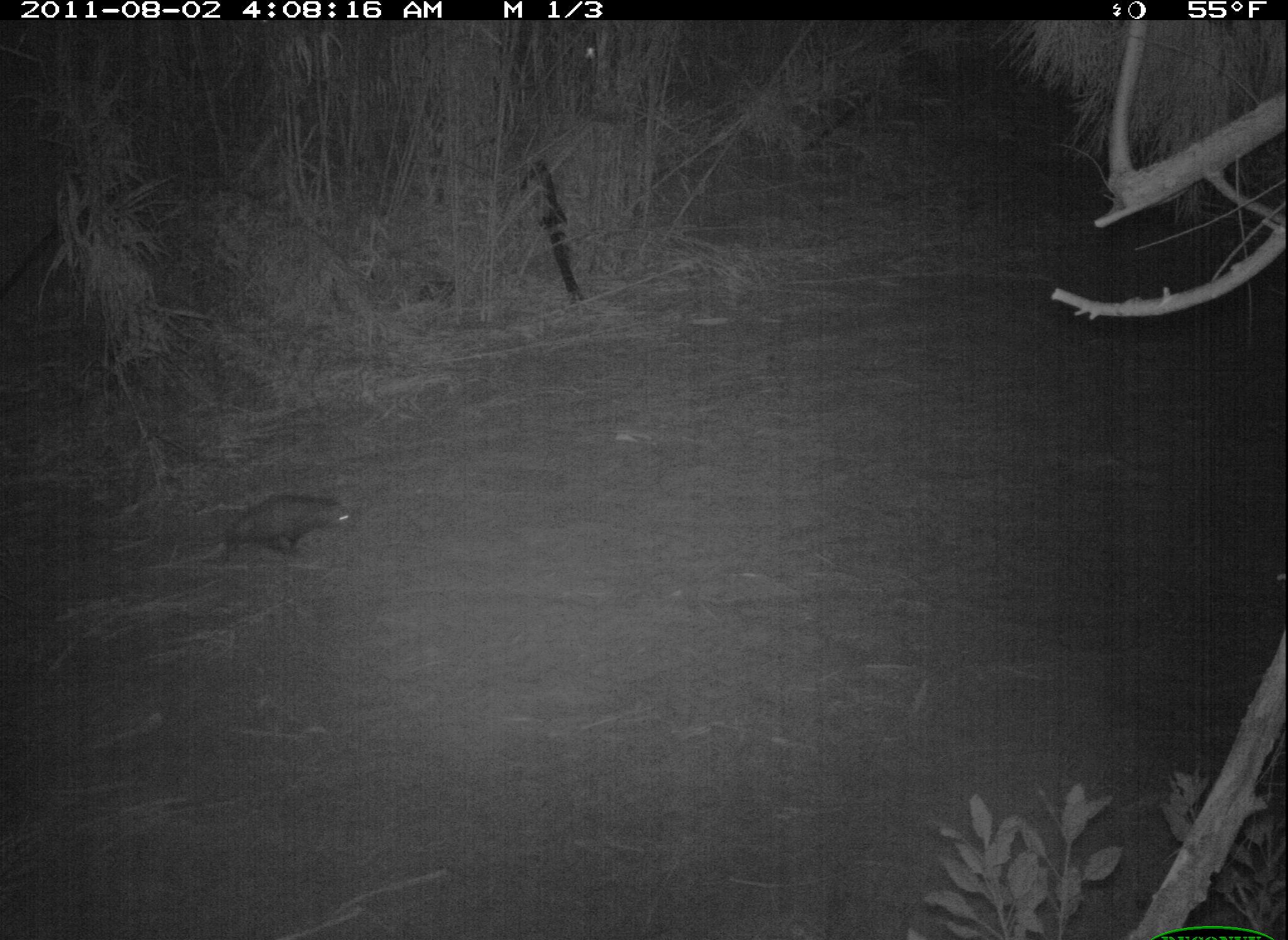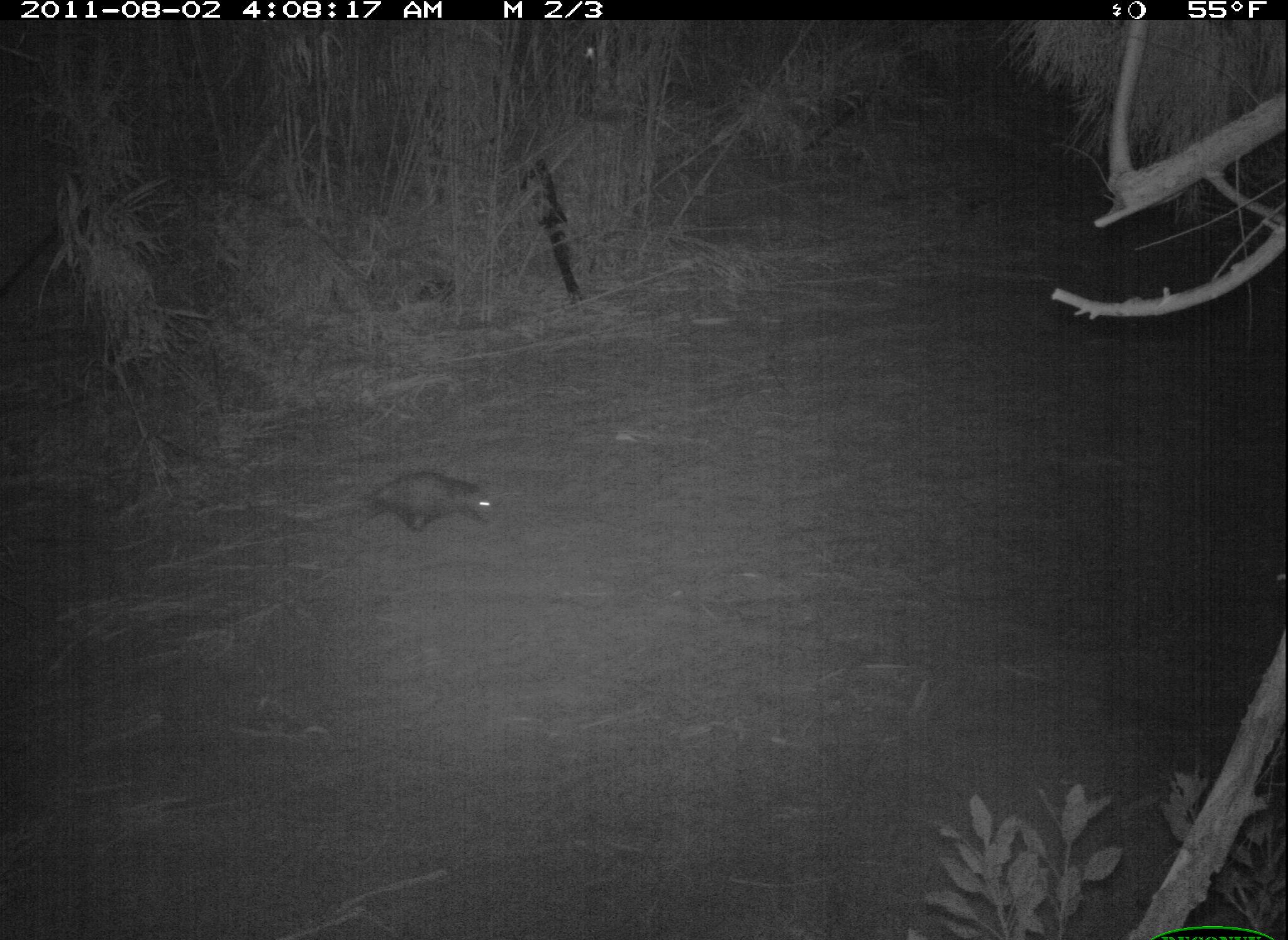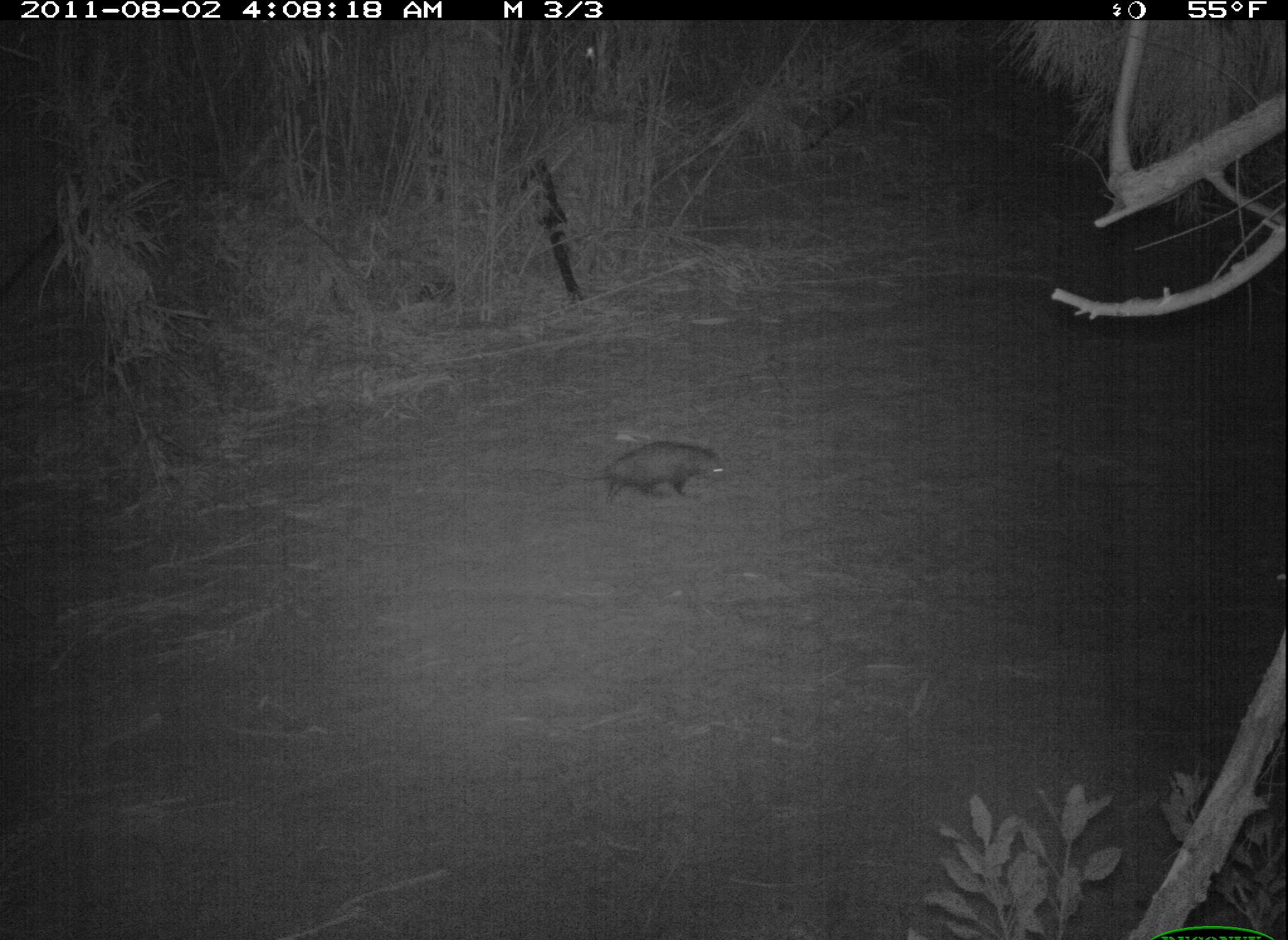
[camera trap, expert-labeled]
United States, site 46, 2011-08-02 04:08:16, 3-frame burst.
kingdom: Animalia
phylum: Chordata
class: Mammalia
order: Didelphimorphia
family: Didelphidae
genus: Didelphis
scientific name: Didelphis virginiana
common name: virginia opossum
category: opossum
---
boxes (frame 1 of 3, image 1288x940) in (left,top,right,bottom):
opossum: (216,486,367,578)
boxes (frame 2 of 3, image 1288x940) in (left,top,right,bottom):
opossum: (335,448,494,565)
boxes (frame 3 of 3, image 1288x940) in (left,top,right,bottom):
opossum: (596,430,742,506)